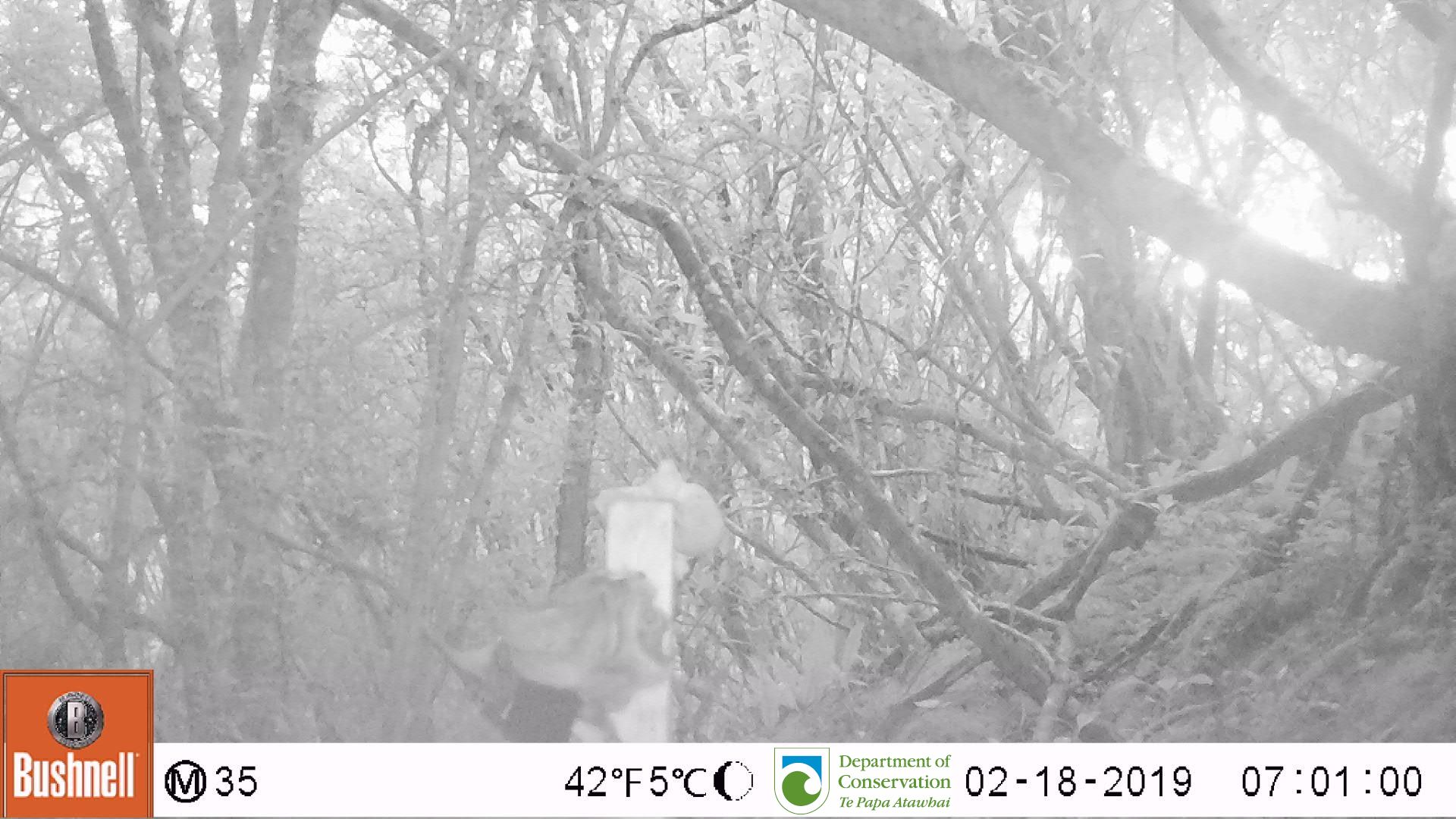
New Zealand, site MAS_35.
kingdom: Animalia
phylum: Chordata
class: Mammalia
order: Carnivora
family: Felidae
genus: Felis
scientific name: Felis catus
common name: domestic cat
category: cat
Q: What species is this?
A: Cat (domestic cat) (Felis catus).